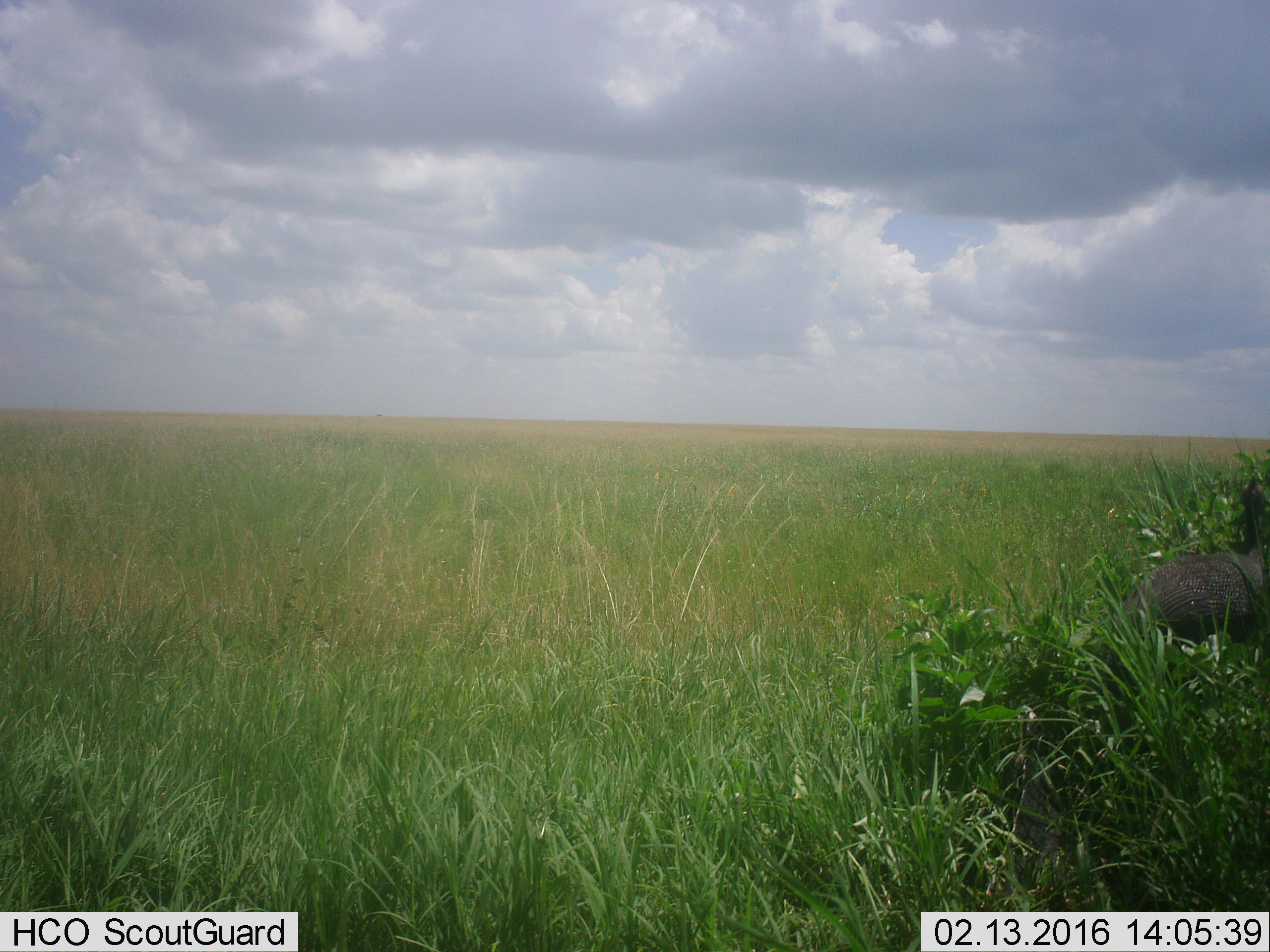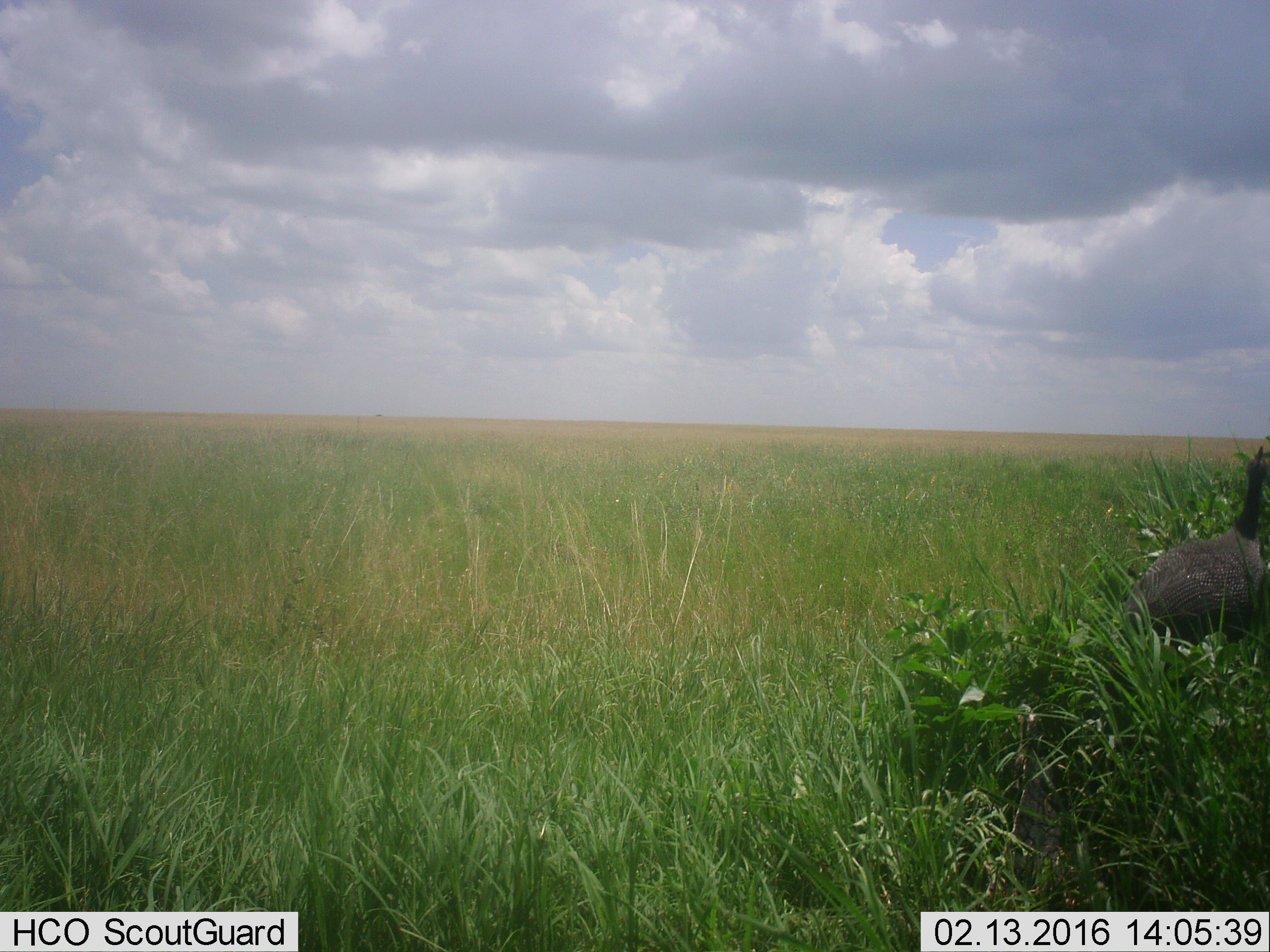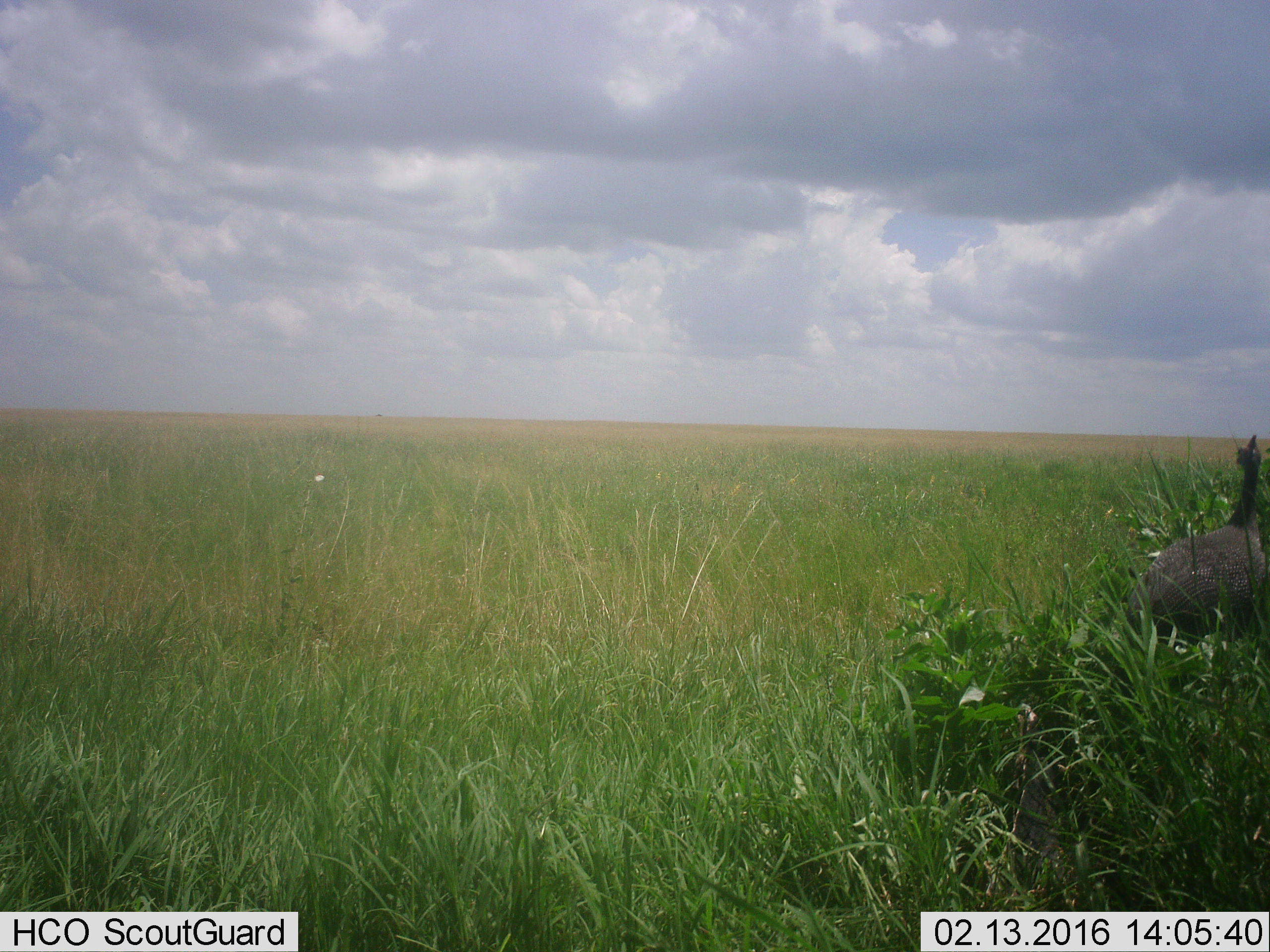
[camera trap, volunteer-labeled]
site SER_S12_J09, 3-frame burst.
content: unidentified animal